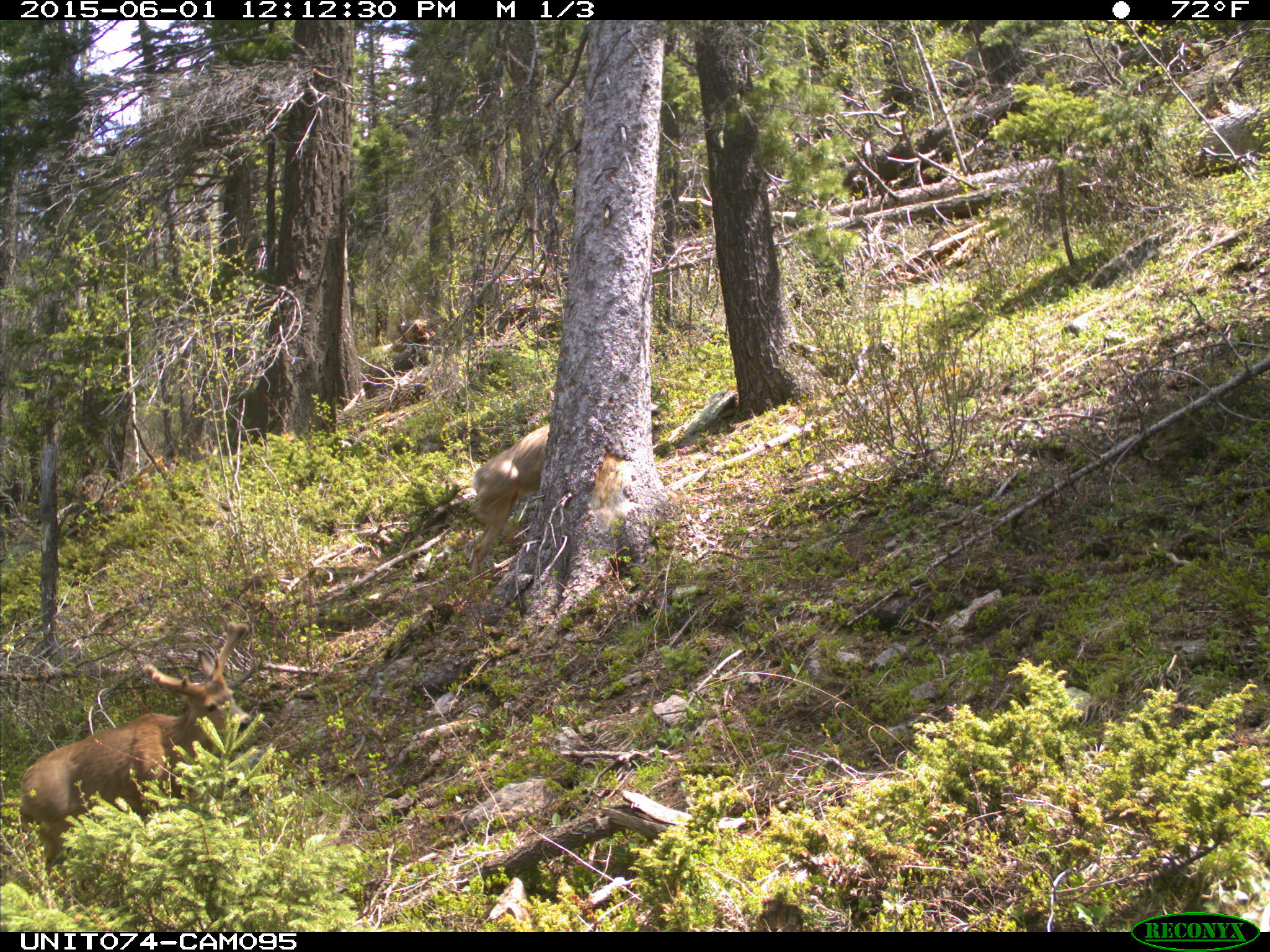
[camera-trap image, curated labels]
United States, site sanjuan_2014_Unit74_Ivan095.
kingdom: Animalia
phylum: Chordata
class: Mammalia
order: Artiodactyla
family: Cervidae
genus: Odocoileus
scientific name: Odocoileus hemionus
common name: mule deer